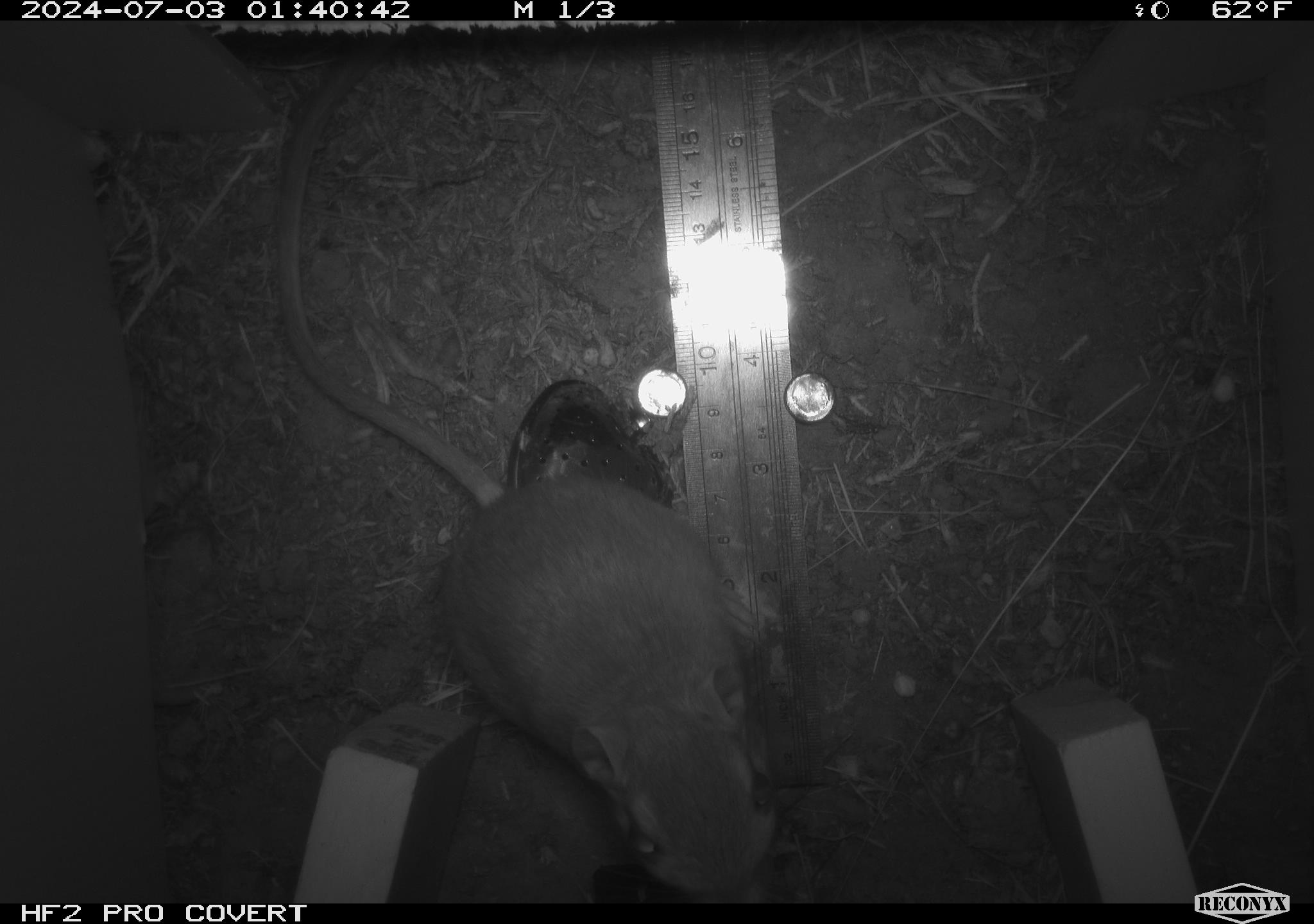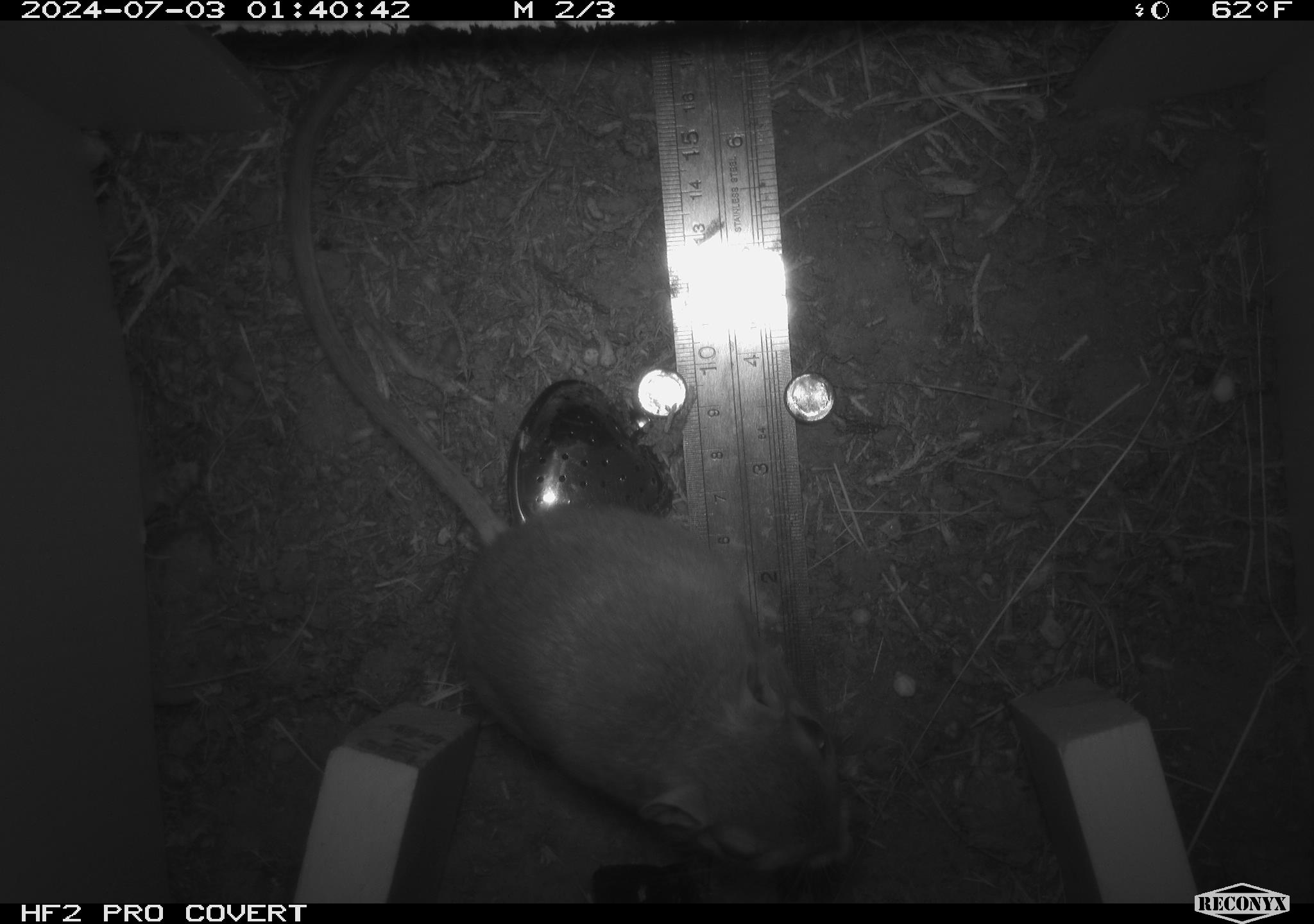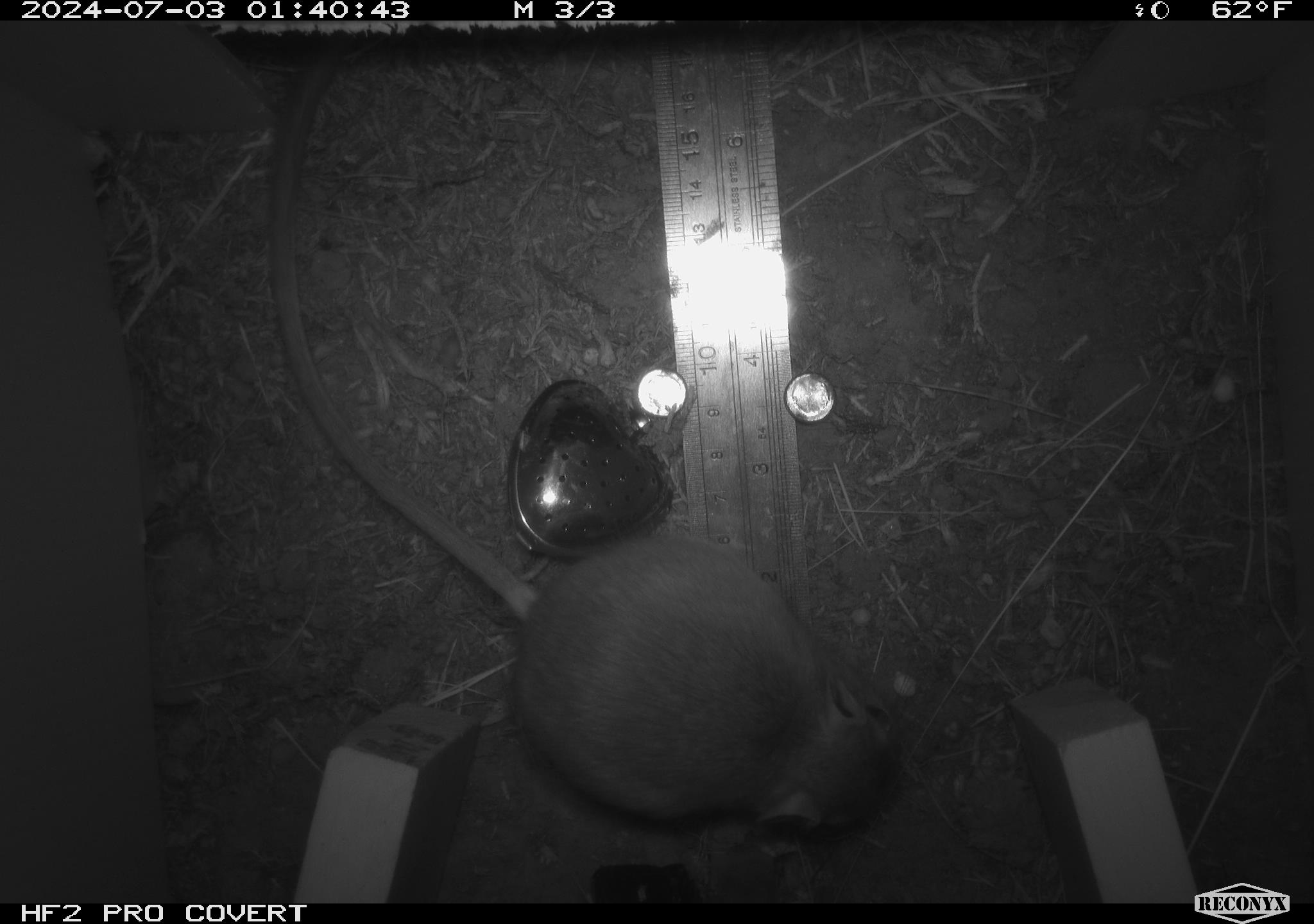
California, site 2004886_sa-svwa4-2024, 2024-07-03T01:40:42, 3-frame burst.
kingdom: Animalia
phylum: Chordata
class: Mammalia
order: Rodentia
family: Heteromyidae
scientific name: Heteromyidae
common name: kangaroo rats and pocket mice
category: heteromyidae family